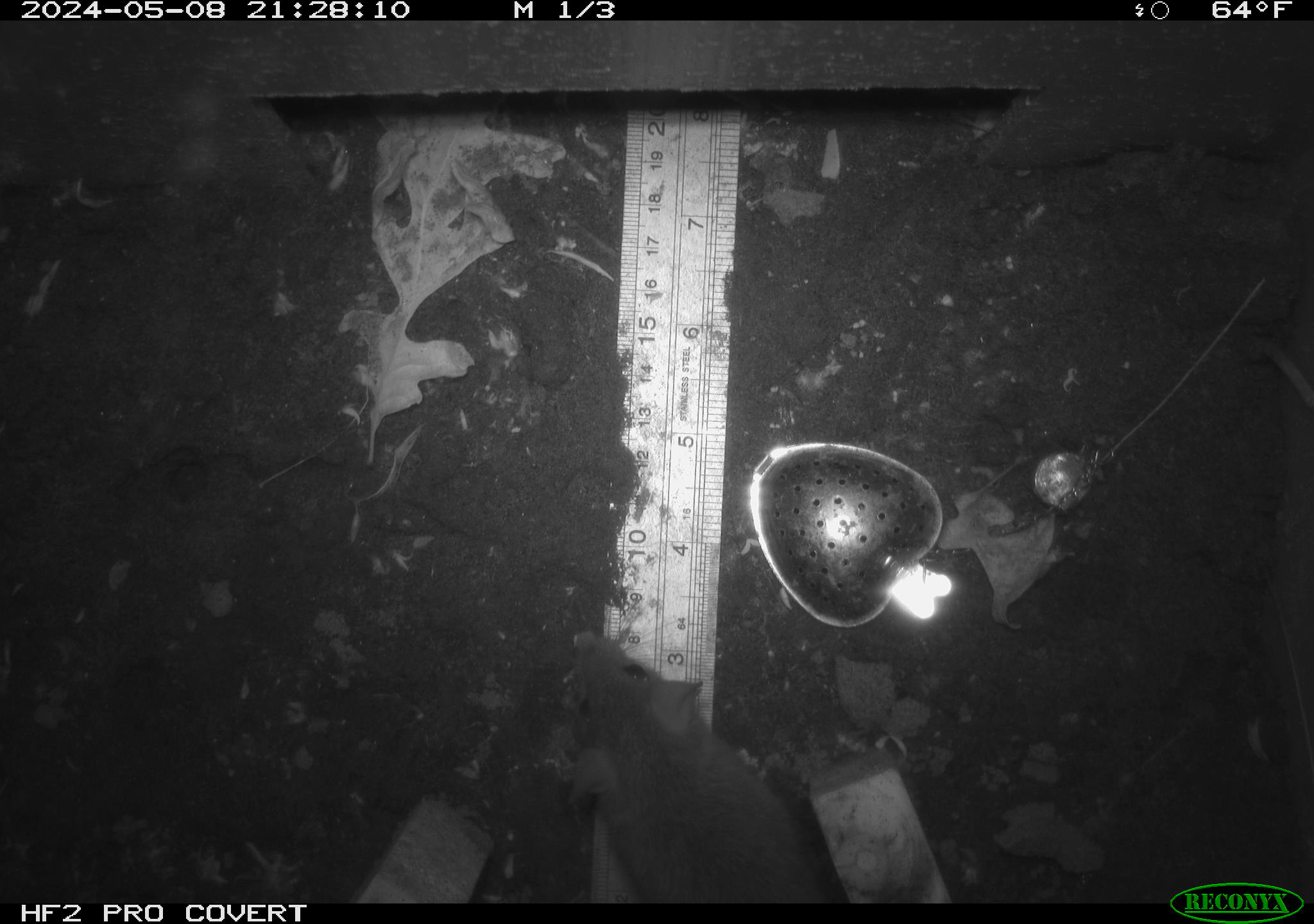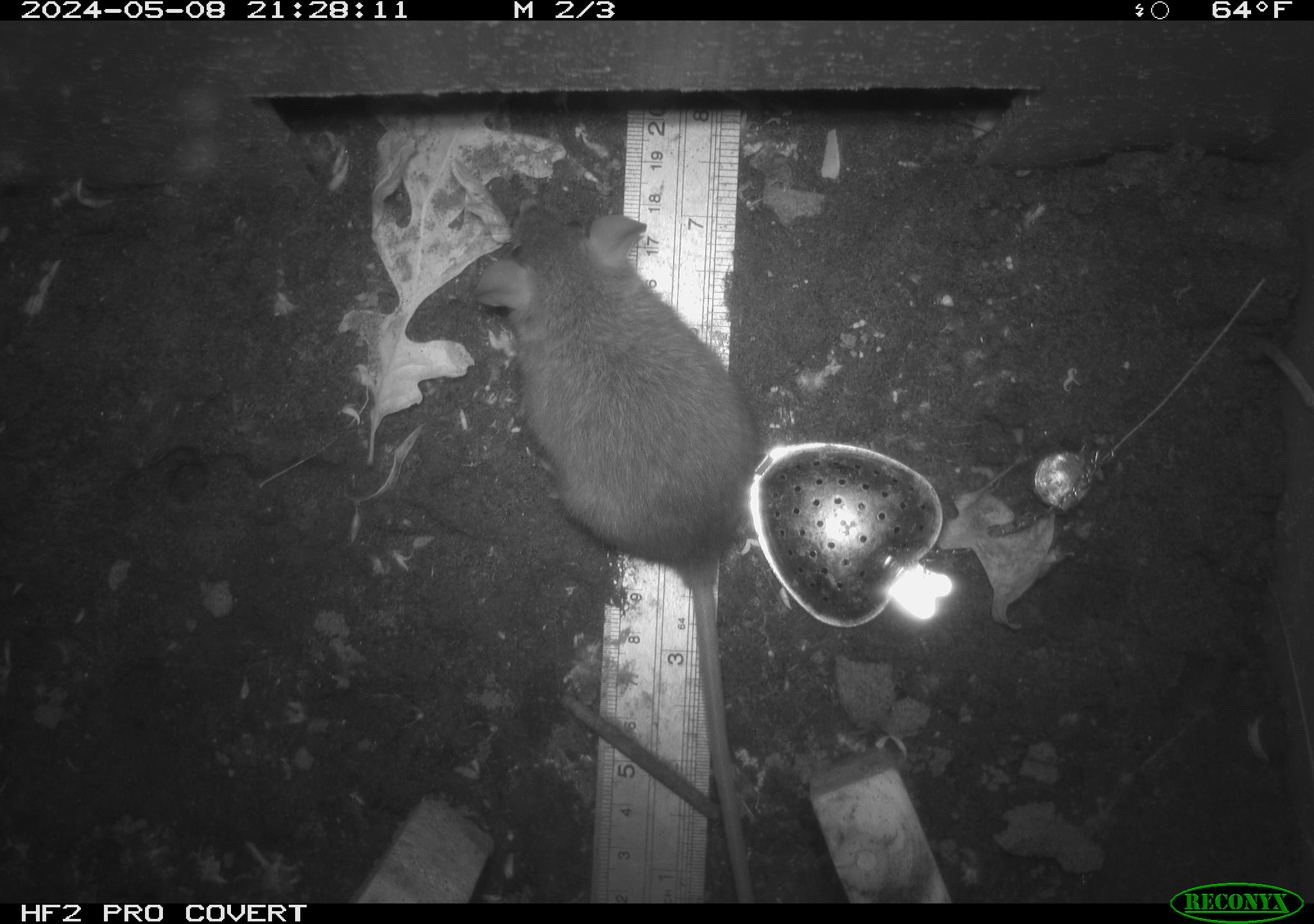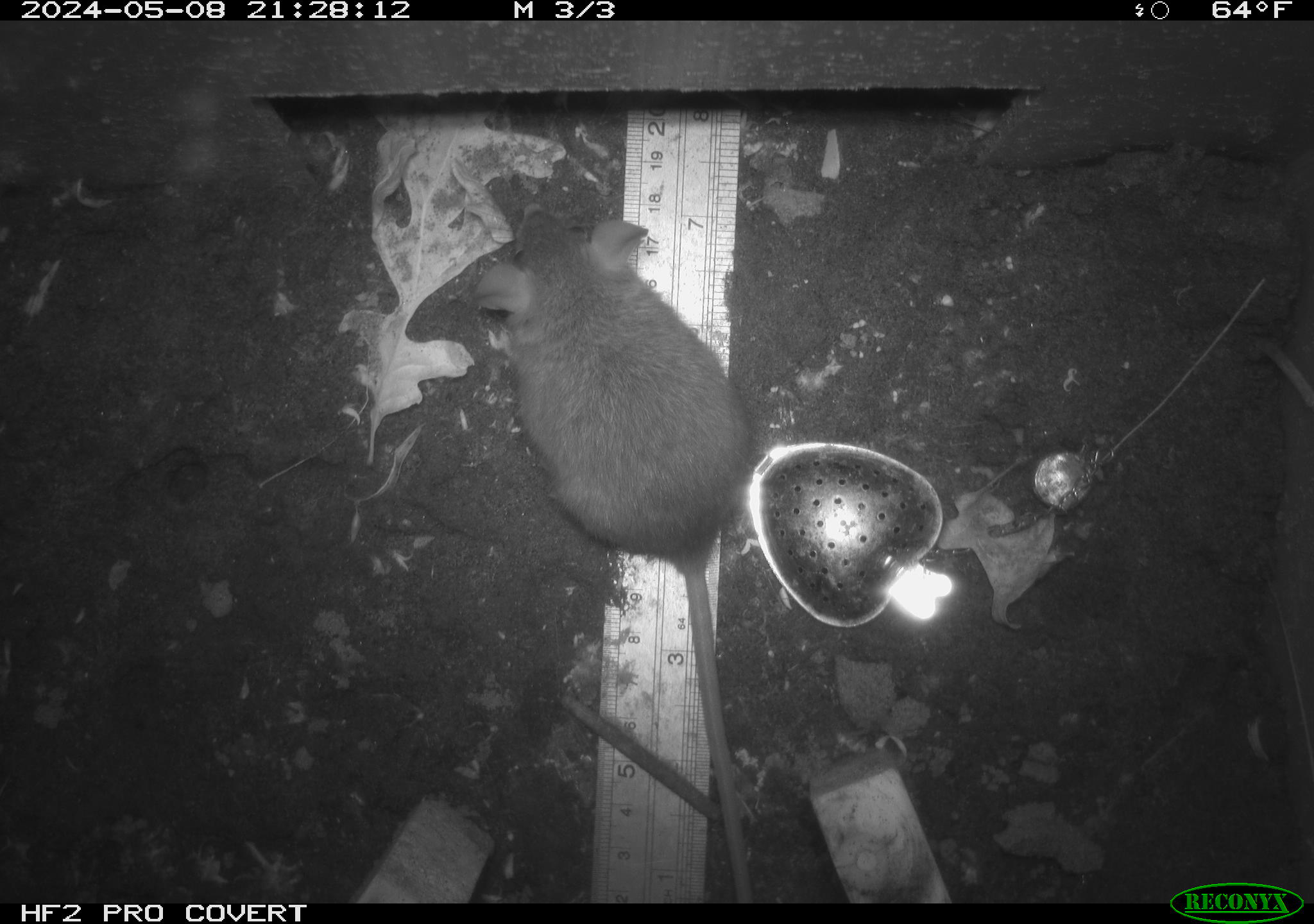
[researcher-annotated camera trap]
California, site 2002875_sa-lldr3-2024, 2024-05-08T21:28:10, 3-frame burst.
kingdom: Animalia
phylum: Chordata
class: Mammalia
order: Rodentia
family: Muridae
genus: Rattus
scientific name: Rattus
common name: rat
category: rattus species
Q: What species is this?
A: Rattus species (rat) (Rattus).